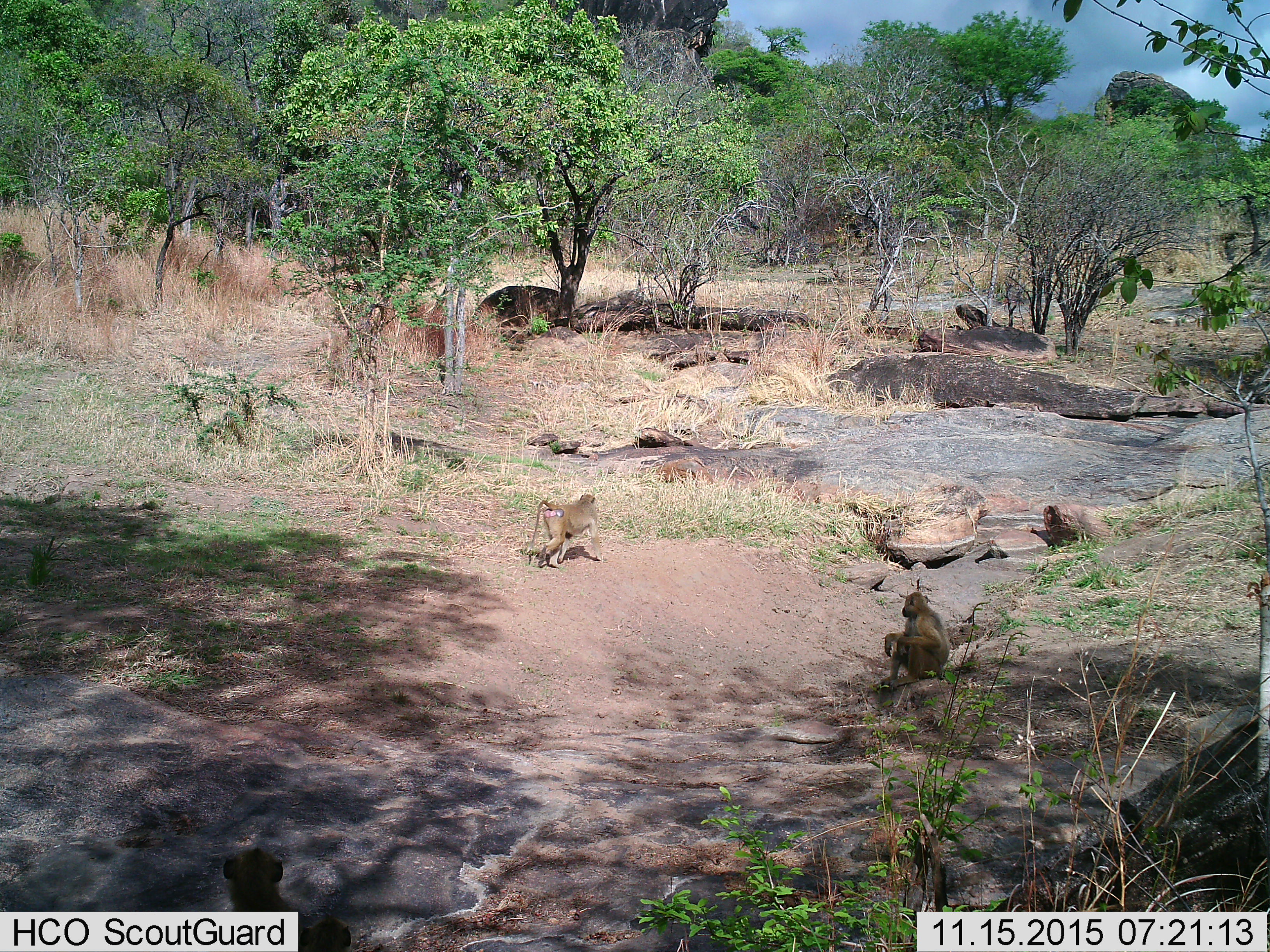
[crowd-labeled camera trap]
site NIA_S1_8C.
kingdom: Animalia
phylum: Chordata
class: Mammalia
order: Primates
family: Cercopithecidae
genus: Papio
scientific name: Papio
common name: baboon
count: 2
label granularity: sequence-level